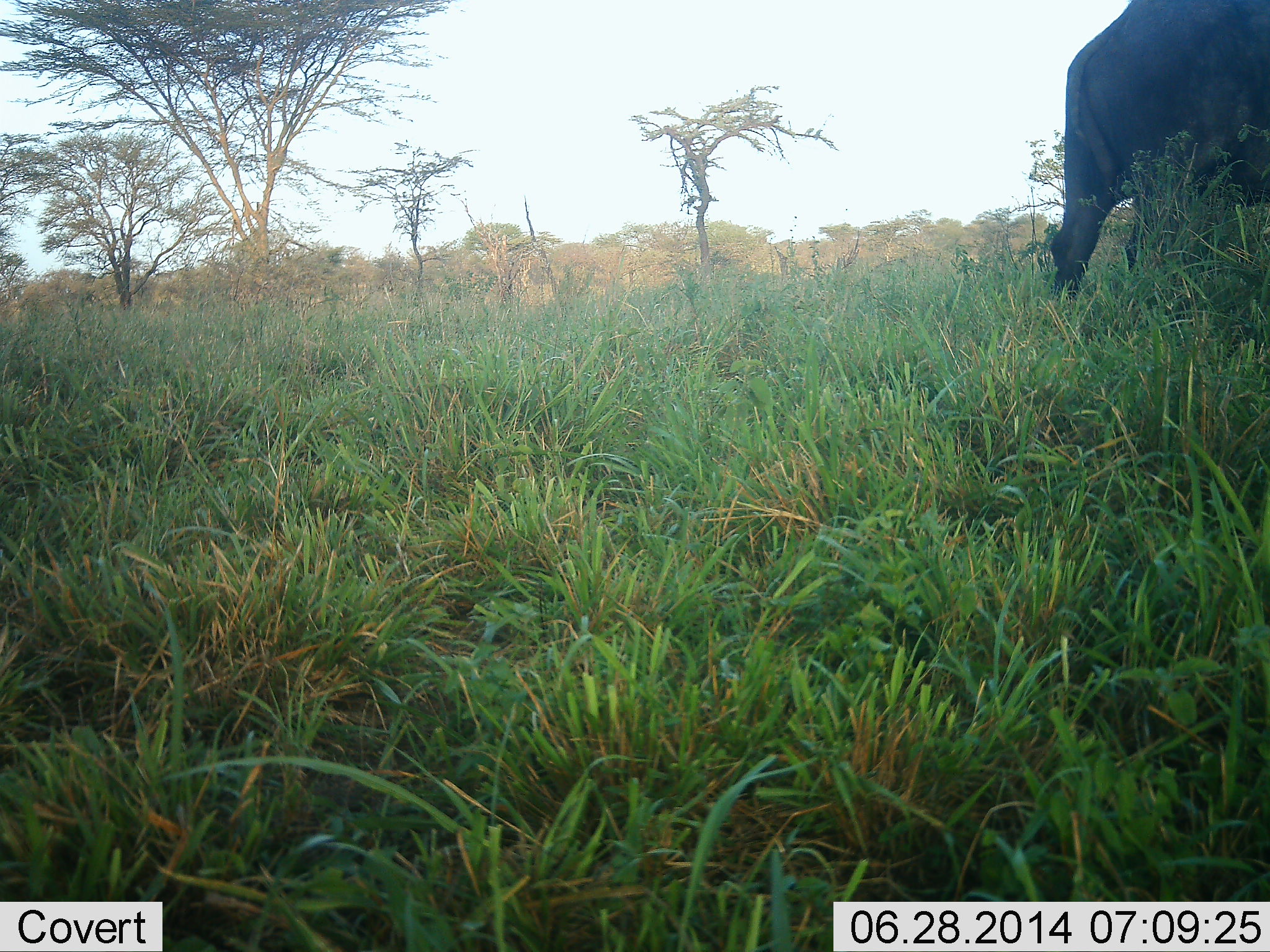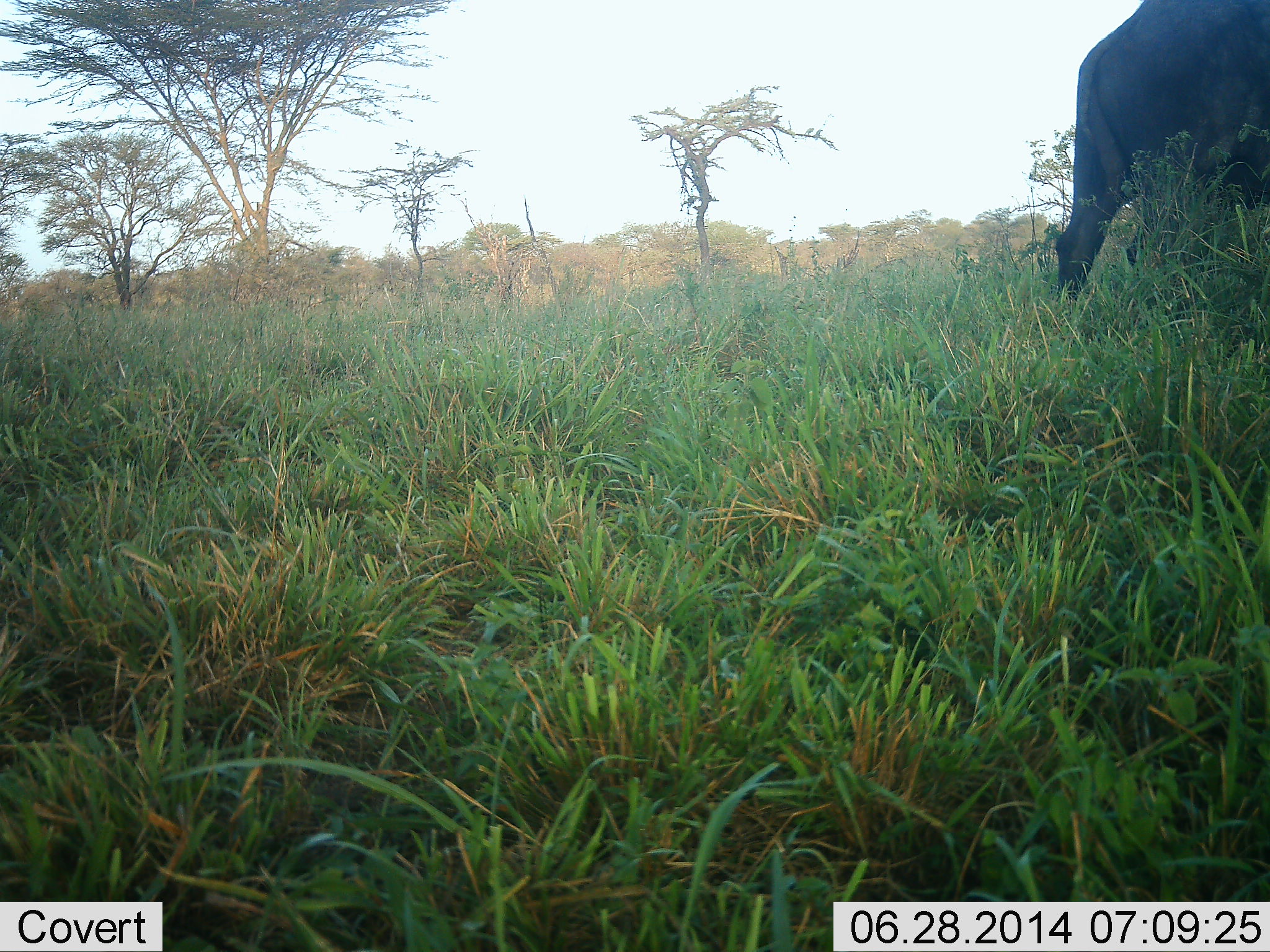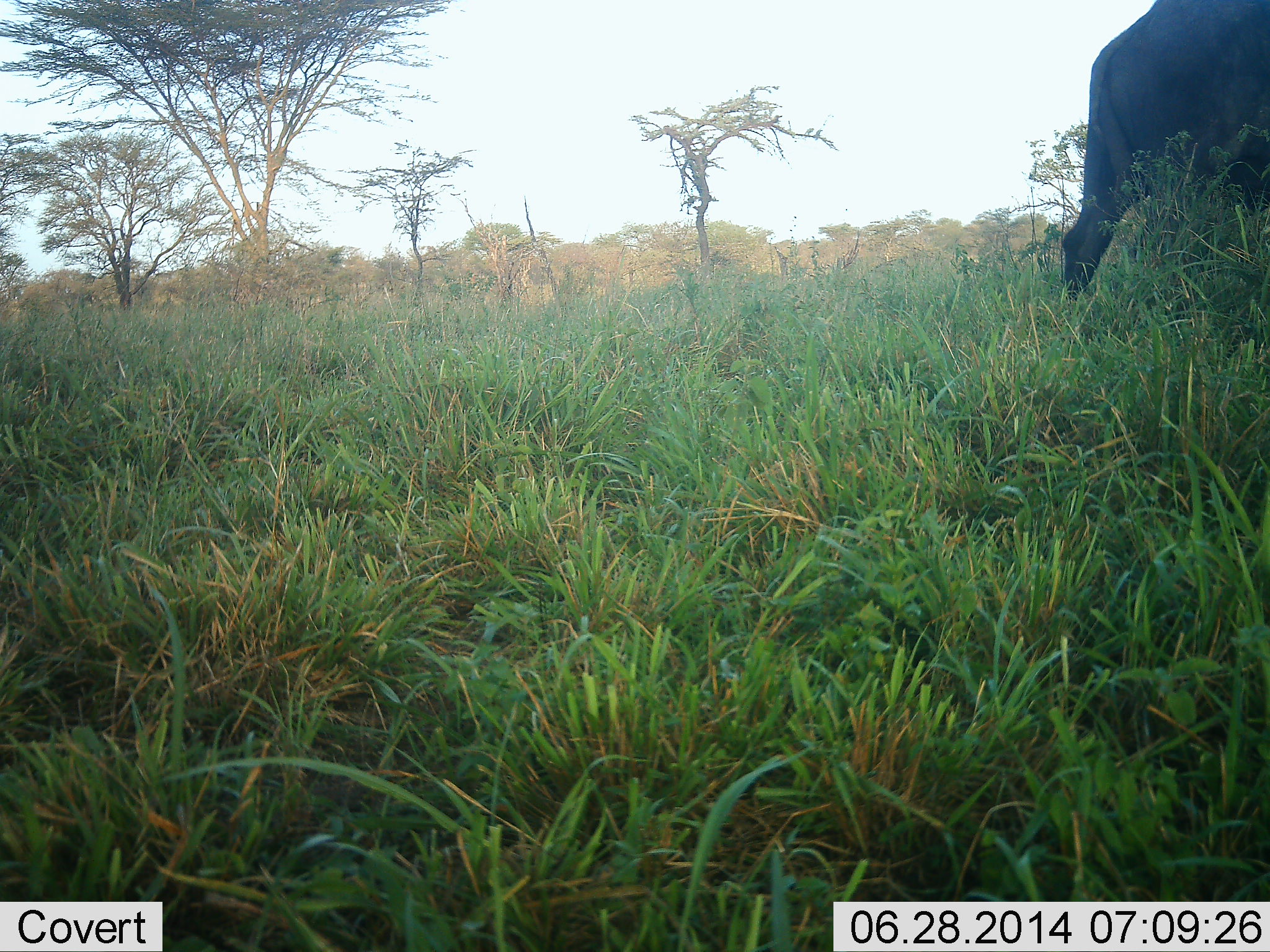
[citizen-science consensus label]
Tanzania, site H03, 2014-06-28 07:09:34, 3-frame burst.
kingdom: Animalia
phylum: Chordata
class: Mammalia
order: Proboscidea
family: Elephantidae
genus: Loxodonta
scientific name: Loxodonta africana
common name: african bush elephant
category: elephant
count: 1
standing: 50%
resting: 0%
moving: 40%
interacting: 0%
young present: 0%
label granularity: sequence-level